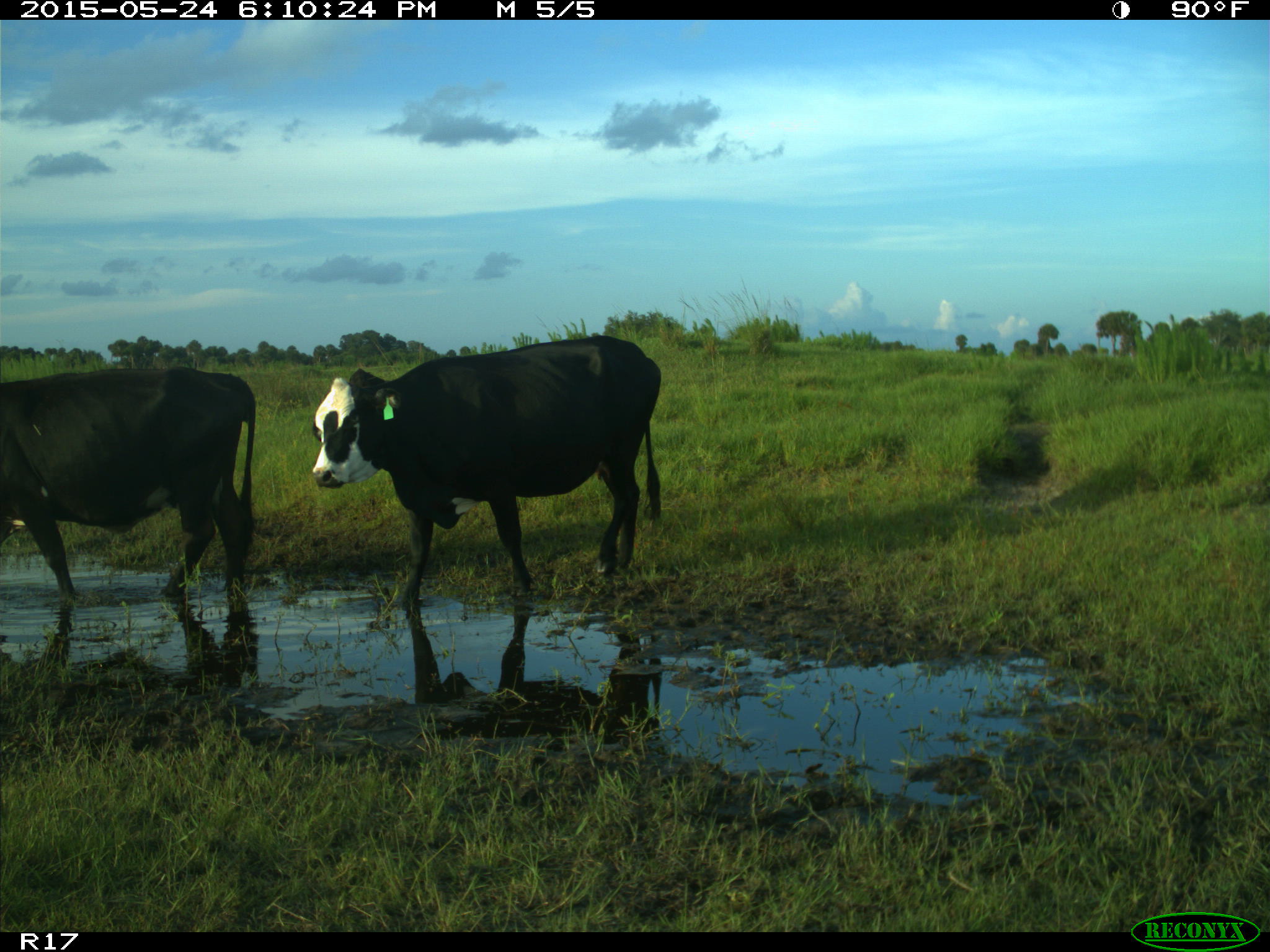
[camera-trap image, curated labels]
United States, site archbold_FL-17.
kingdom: Animalia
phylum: Chordata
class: Mammalia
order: Artiodactyla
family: Bovidae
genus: Bos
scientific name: Bos taurus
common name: domestic cow